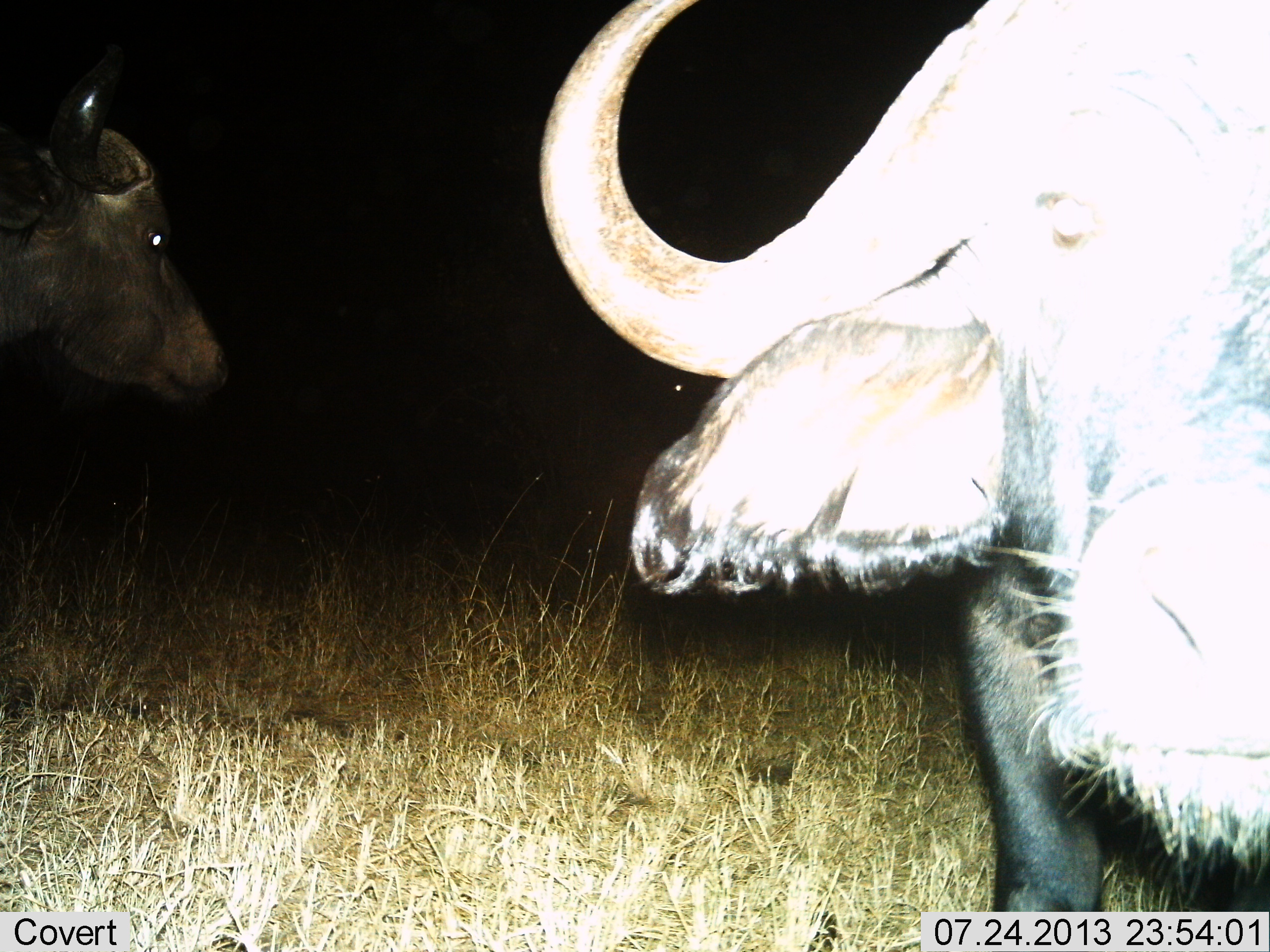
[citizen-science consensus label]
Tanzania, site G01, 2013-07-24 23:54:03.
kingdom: Animalia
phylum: Chordata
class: Mammalia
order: Artiodactyla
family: Bovidae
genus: Syncerus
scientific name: Syncerus caffer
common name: cape buffalo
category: buffalo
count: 2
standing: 86%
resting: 0%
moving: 14%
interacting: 0%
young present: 0%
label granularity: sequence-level